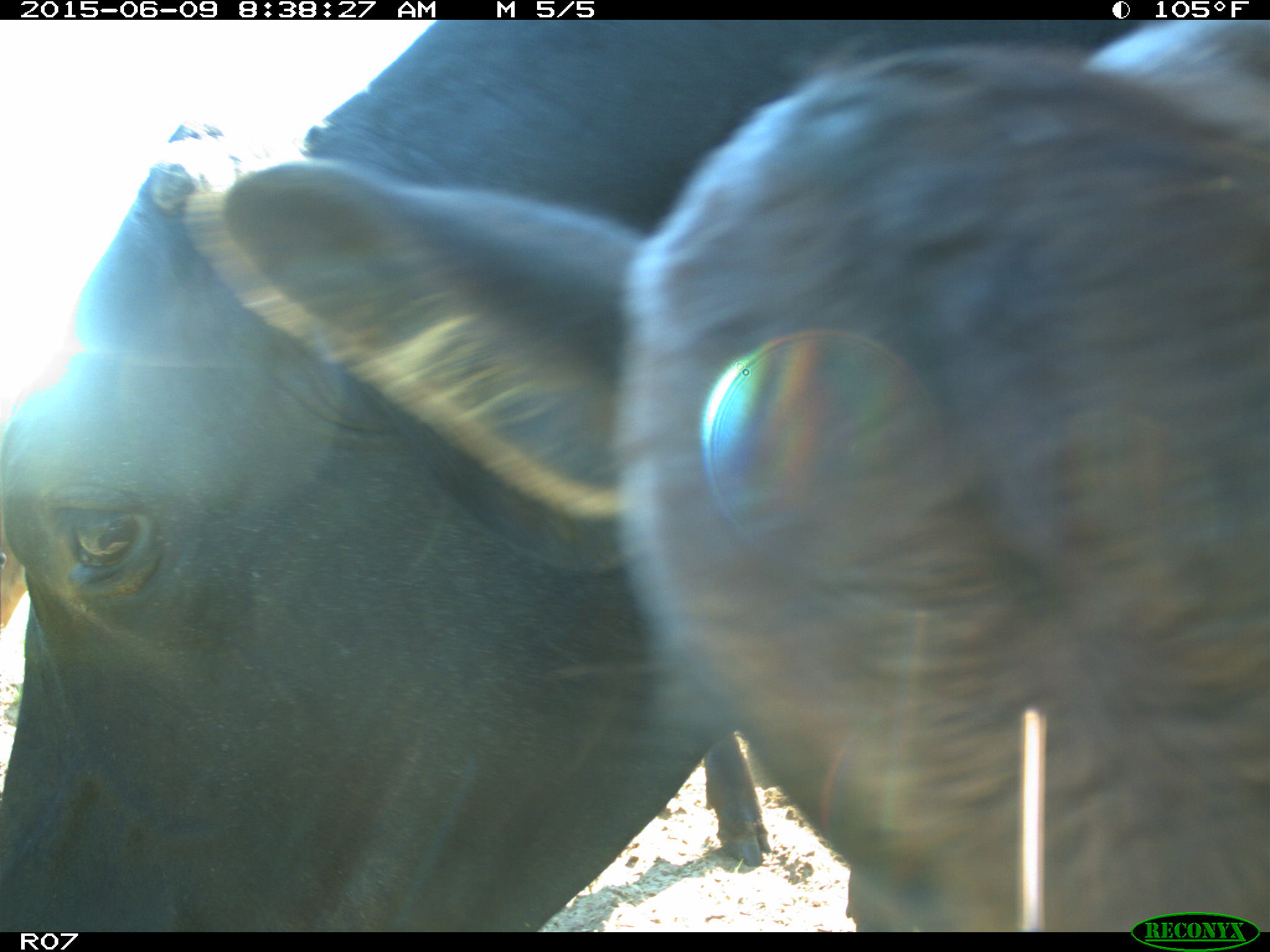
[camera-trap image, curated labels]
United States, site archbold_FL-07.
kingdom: Animalia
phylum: Chordata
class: Mammalia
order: Artiodactyla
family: Bovidae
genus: Bos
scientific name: Bos taurus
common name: domestic cow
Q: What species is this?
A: Bos taurus (domestic cow).